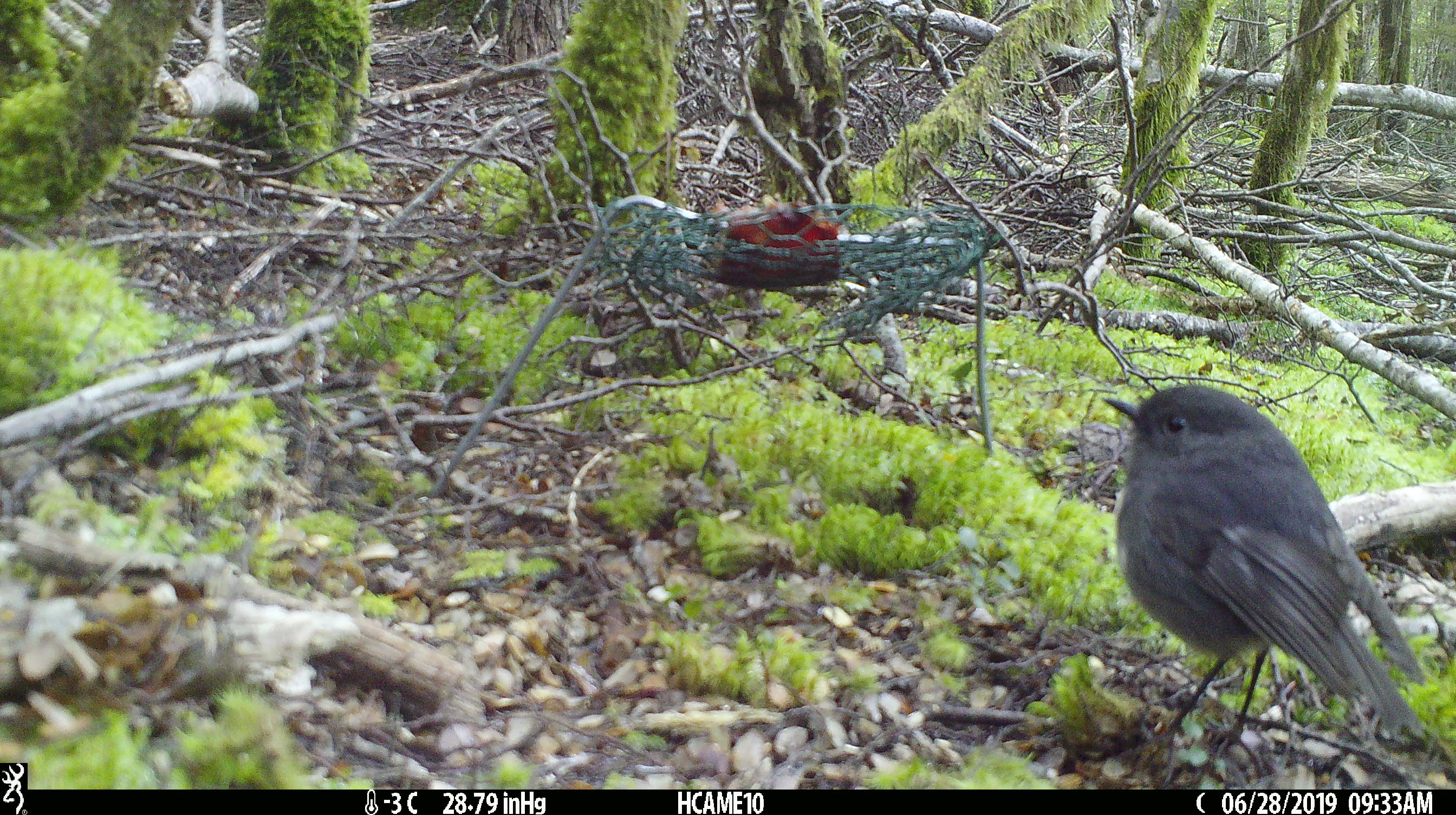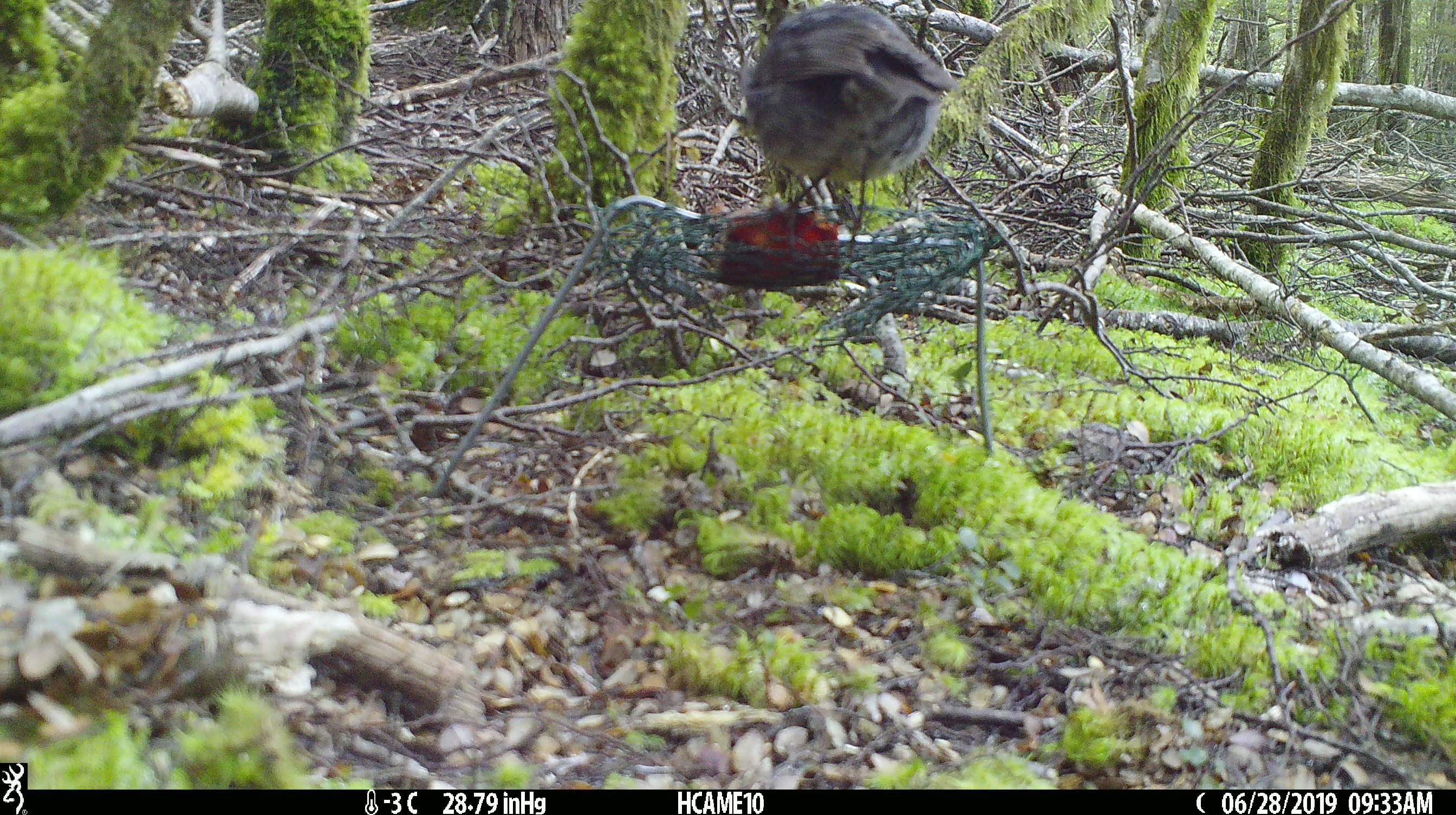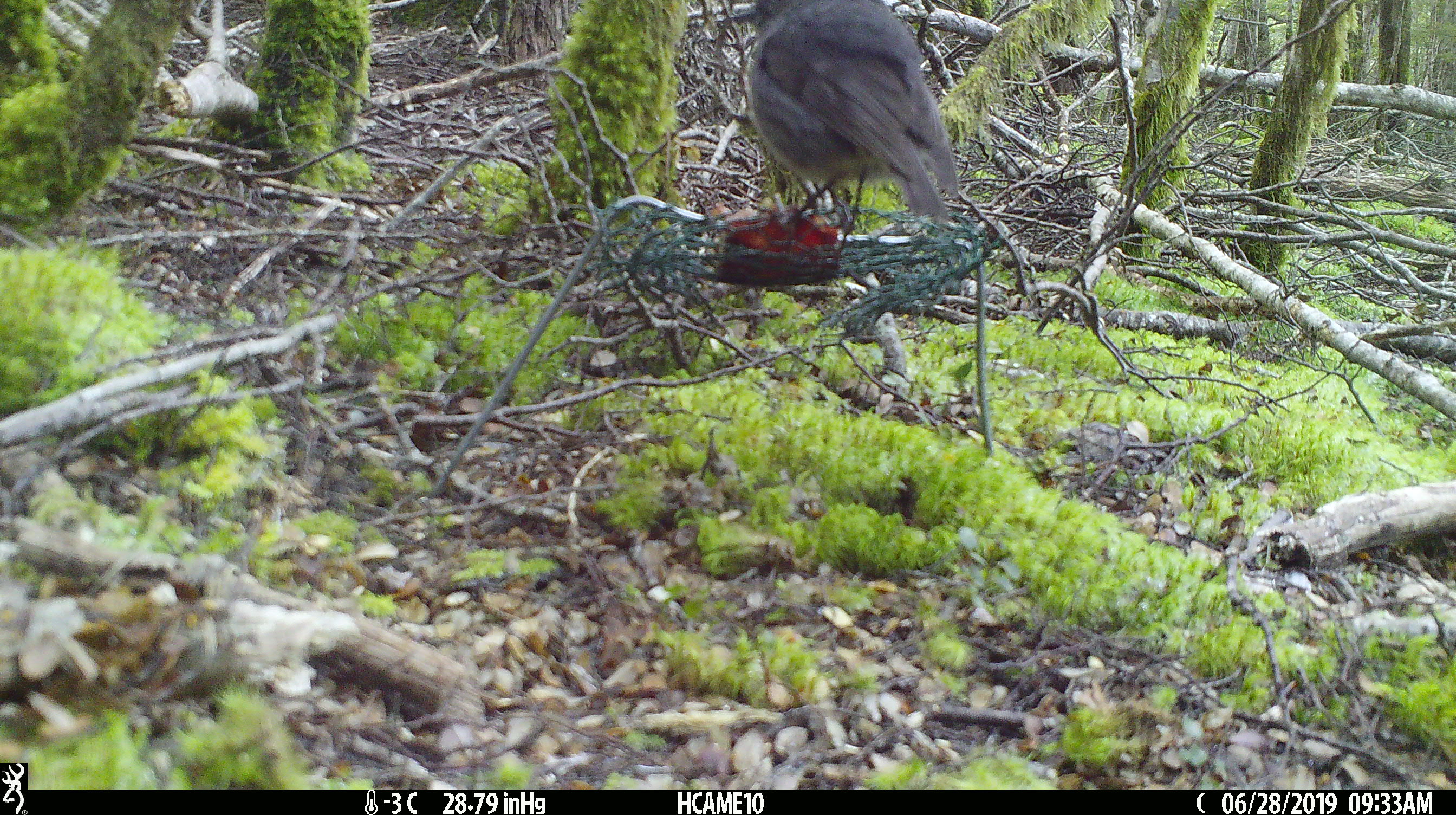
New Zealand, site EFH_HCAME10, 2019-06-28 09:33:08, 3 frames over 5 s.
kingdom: Animalia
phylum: Chordata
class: Aves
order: Passeriformes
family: Petroicidae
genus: Petroica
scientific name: Petroica australis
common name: new zealand robin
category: robin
Robin (new zealand robin) (Petroica australis).